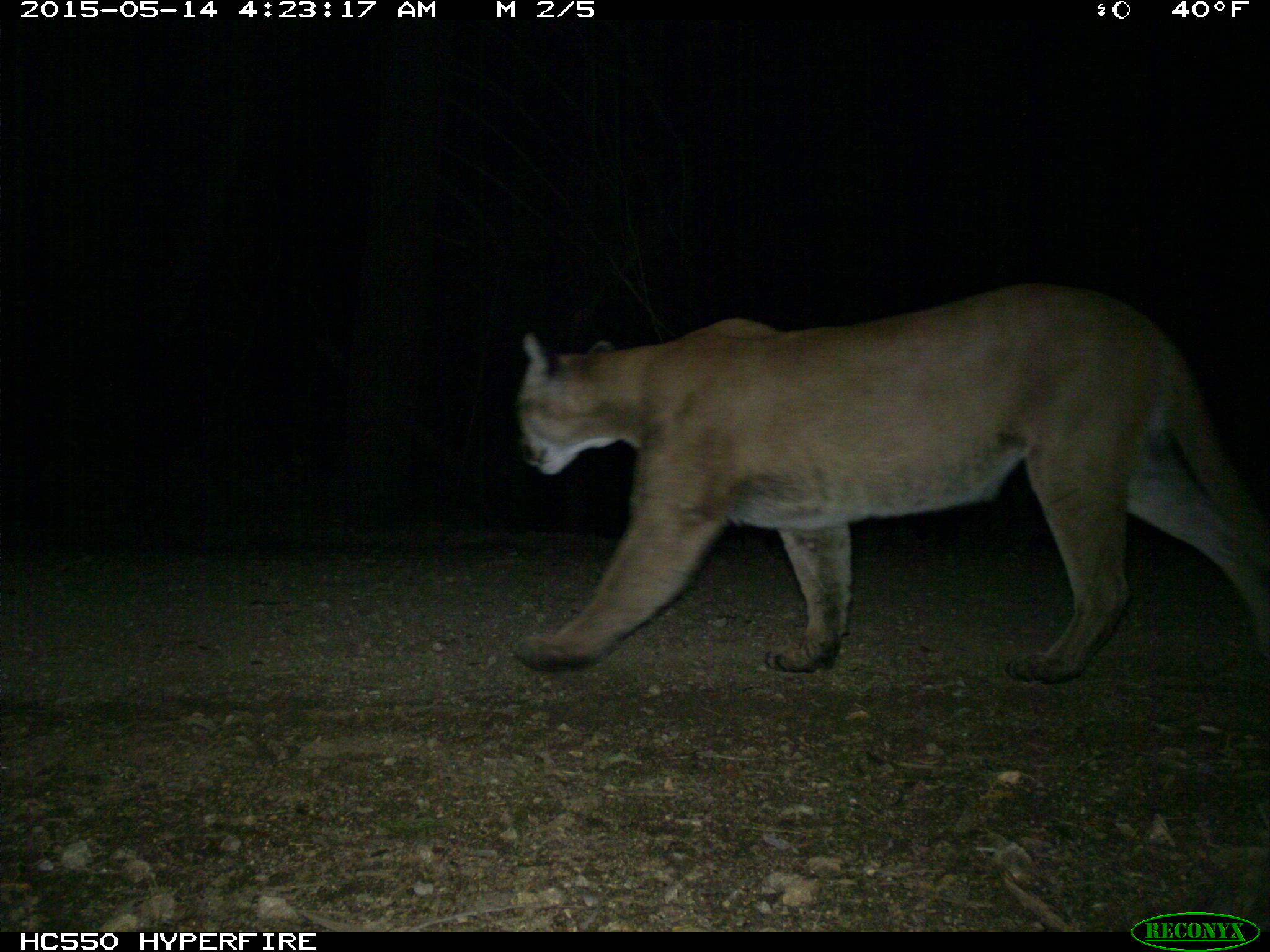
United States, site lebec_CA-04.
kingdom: Animalia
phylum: Chordata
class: Mammalia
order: Carnivora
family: Felidae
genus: Puma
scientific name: Puma concolor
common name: mountain lion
Puma concolor (mountain lion).